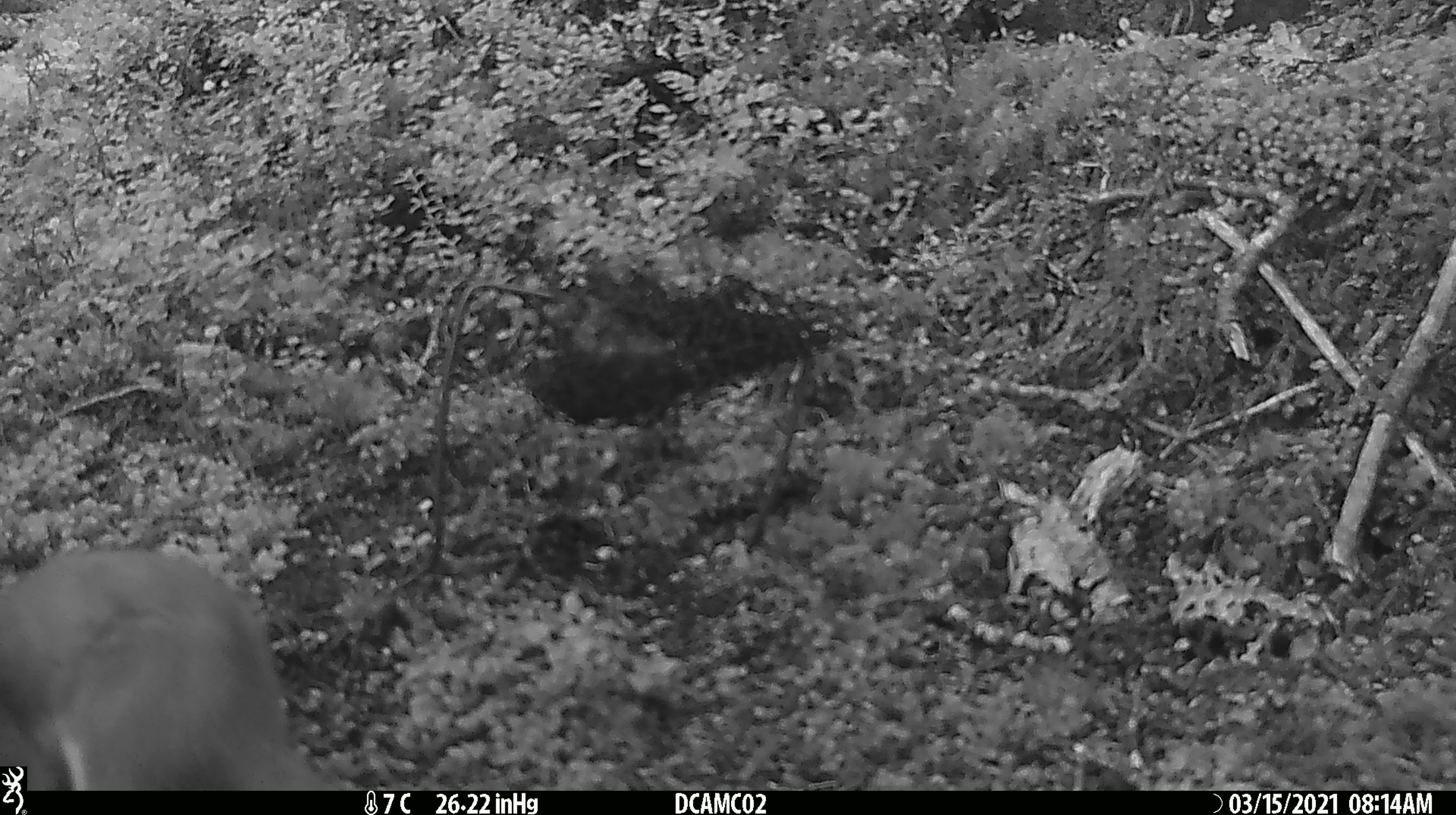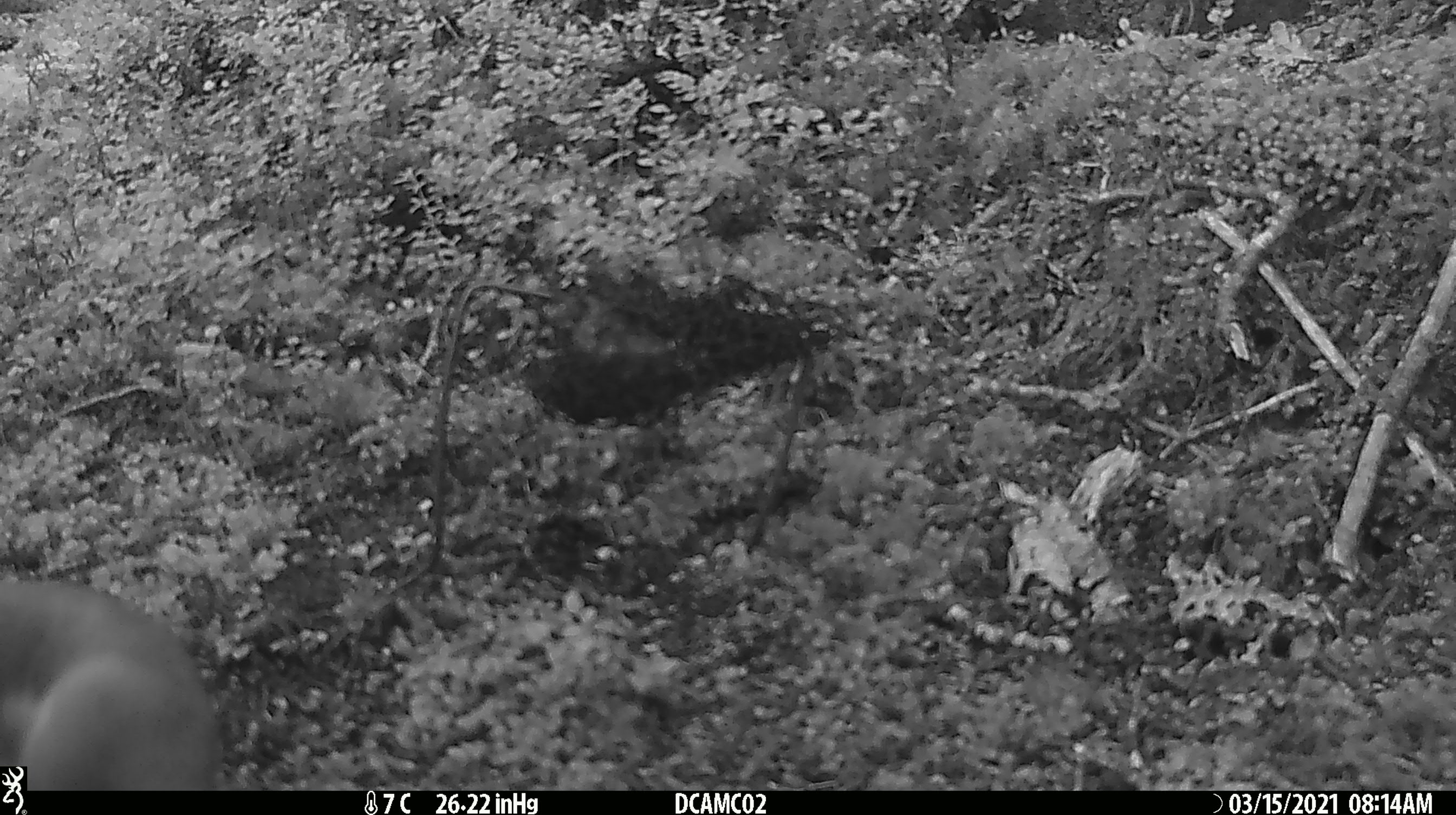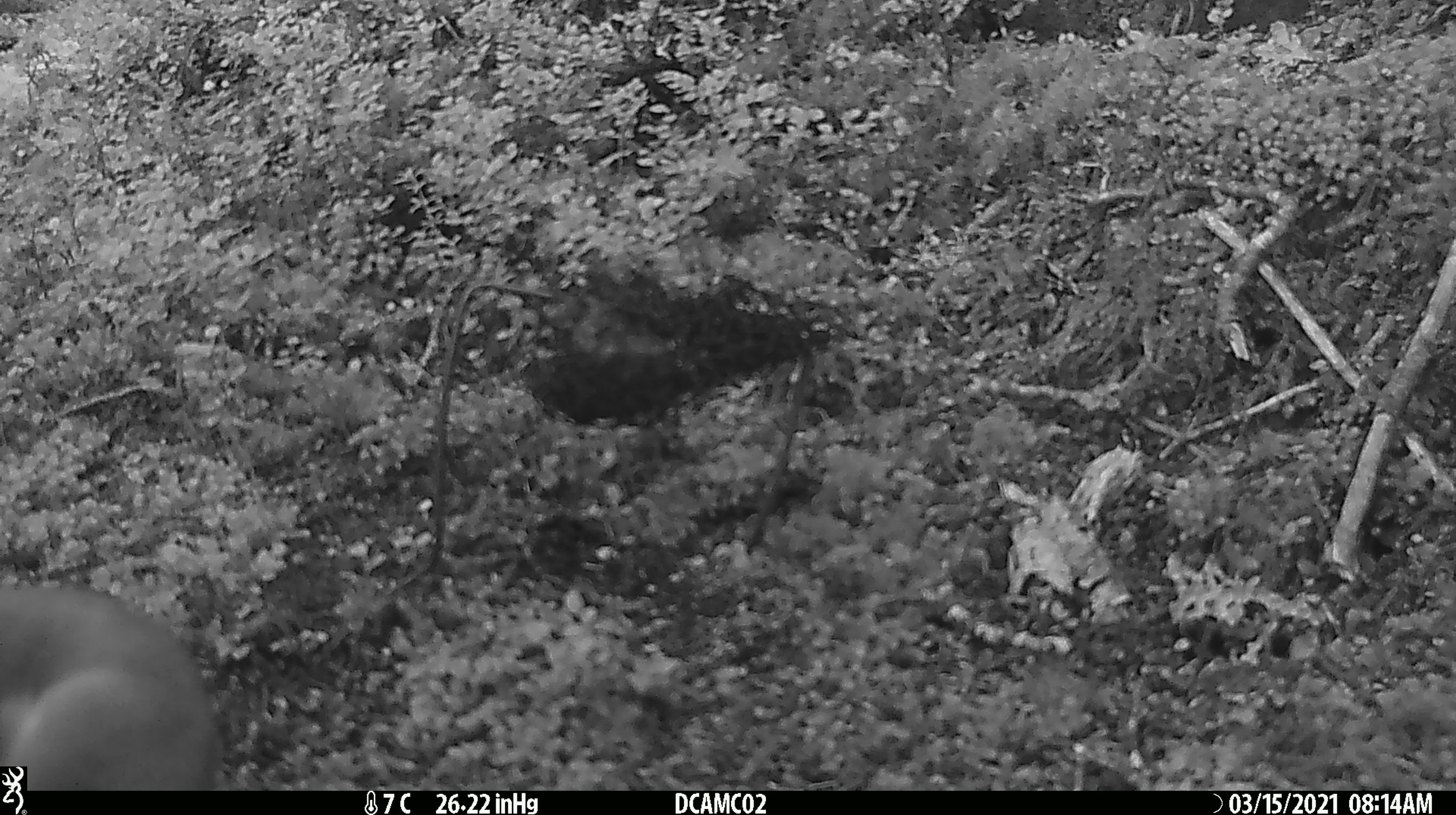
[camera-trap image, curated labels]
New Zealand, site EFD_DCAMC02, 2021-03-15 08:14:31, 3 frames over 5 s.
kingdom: Animalia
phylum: Chordata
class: Mammalia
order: Carnivora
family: Mustelidae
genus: Mustela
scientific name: Mustela erminea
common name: stoat